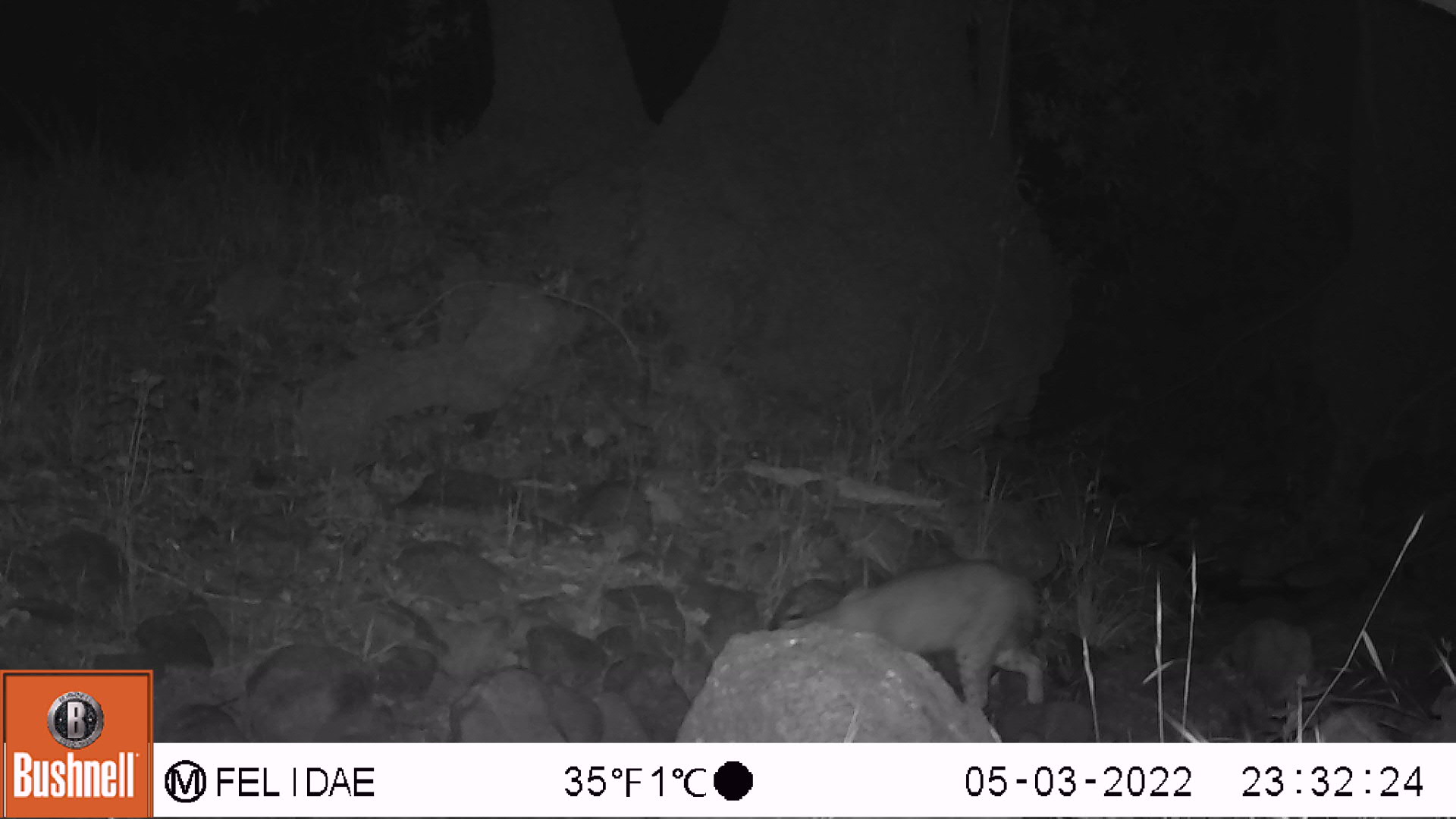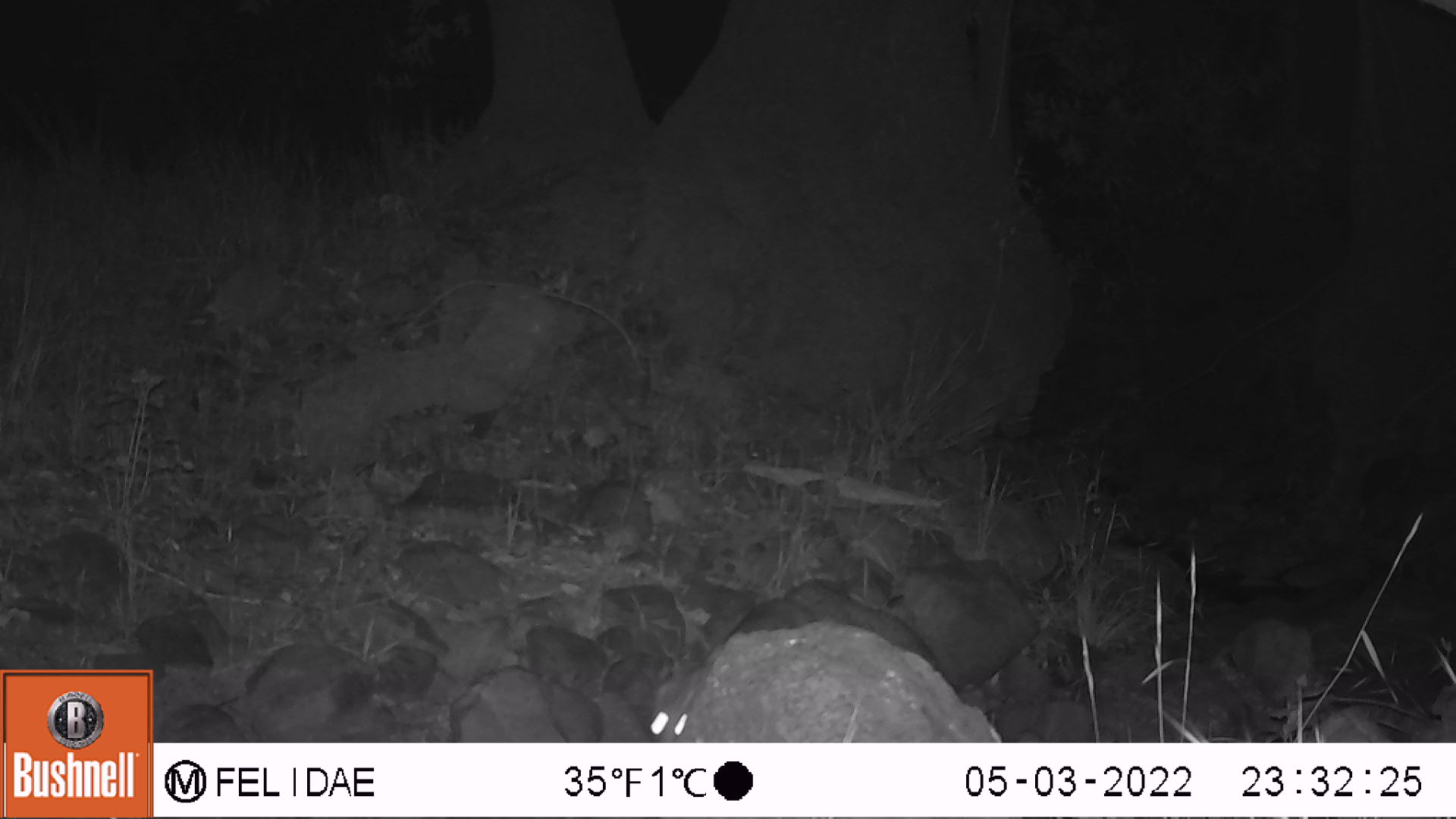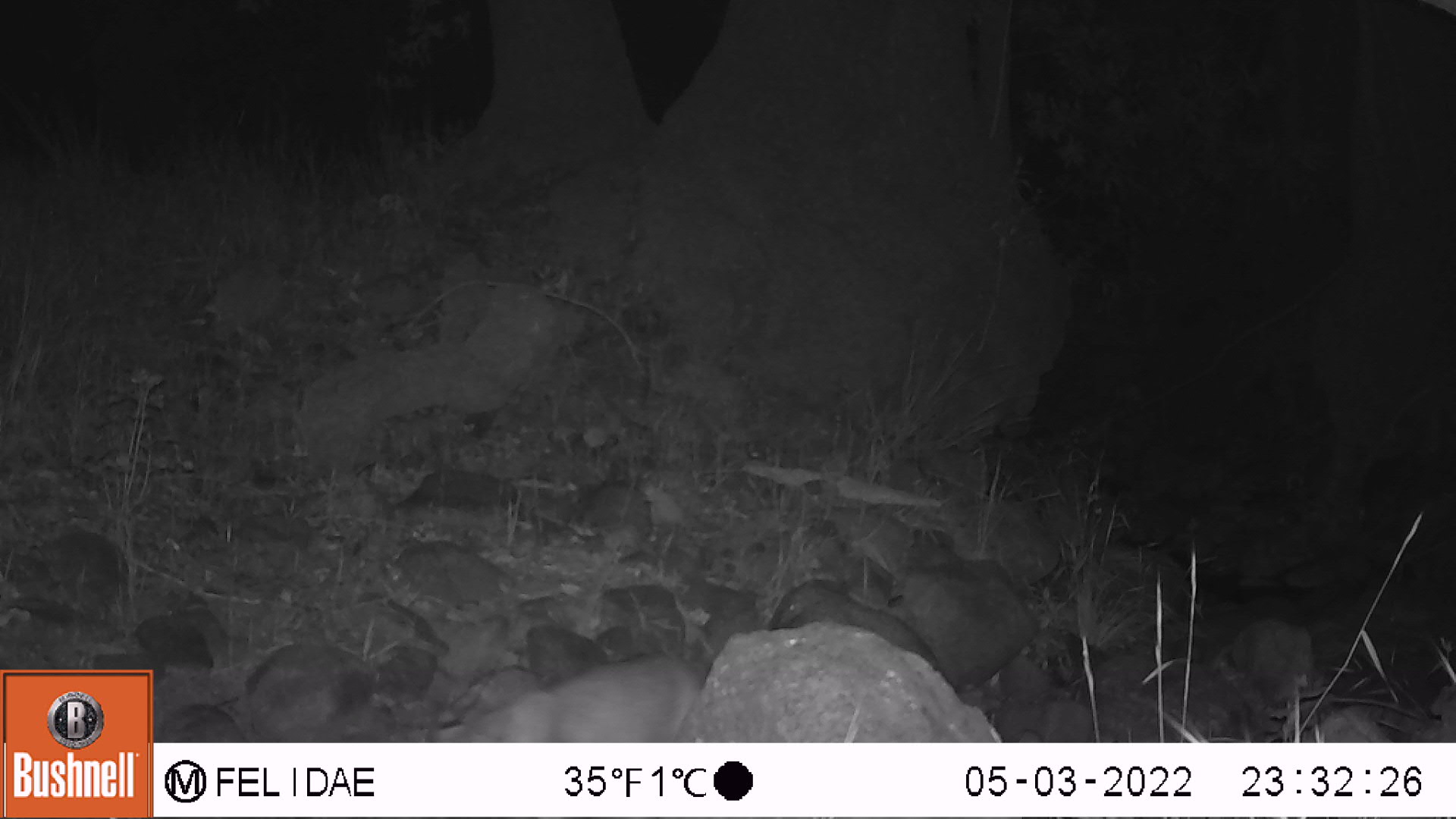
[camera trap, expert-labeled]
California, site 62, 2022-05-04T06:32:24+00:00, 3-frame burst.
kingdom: Animalia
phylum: Chordata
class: Mammalia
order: Carnivora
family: Felidae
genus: Lynx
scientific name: Lynx rufus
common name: bobcat